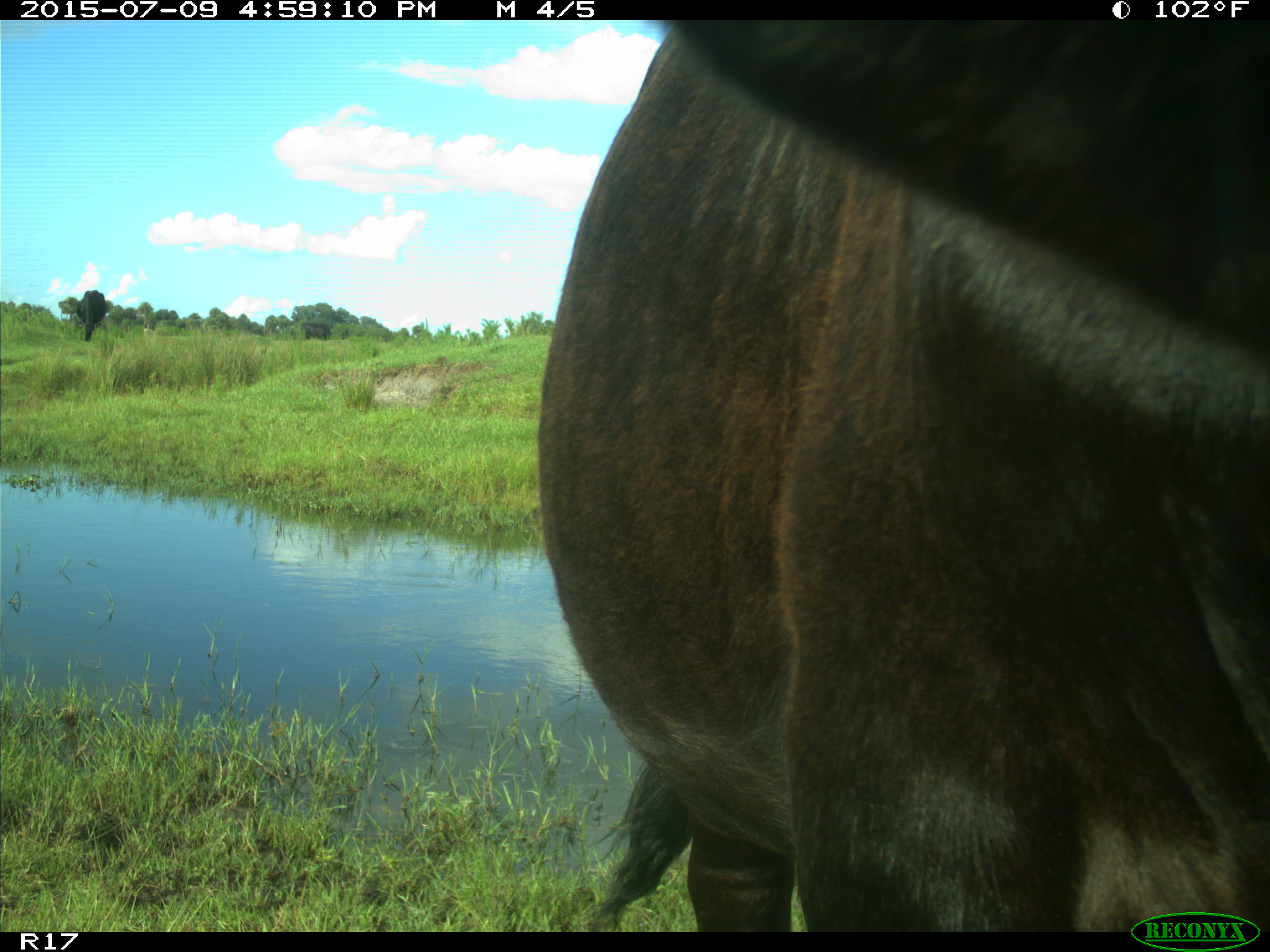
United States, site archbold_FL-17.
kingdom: Animalia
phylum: Chordata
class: Mammalia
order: Artiodactyla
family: Bovidae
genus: Bos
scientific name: Bos taurus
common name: domestic cow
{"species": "Bos taurus (domestic cow)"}